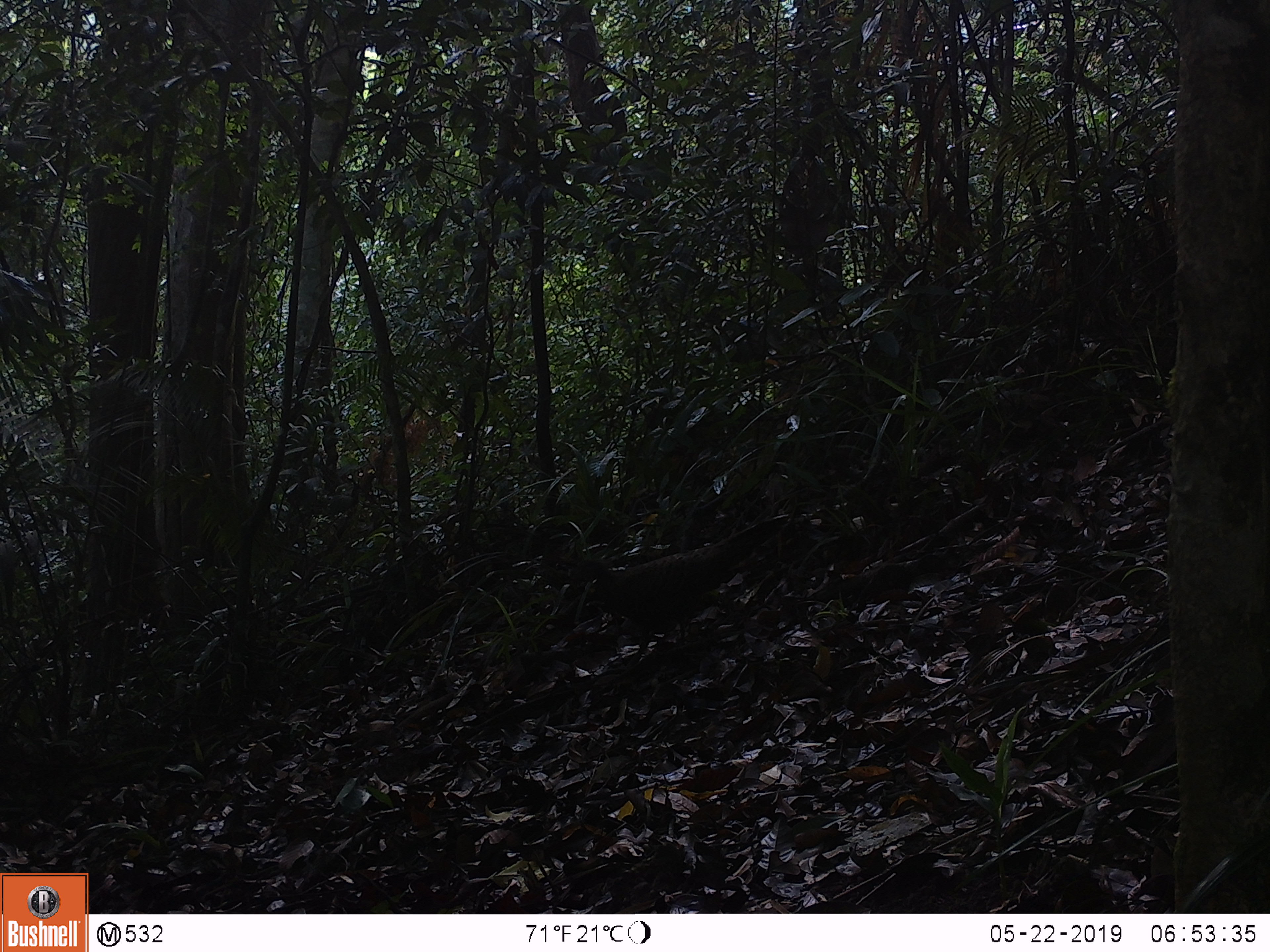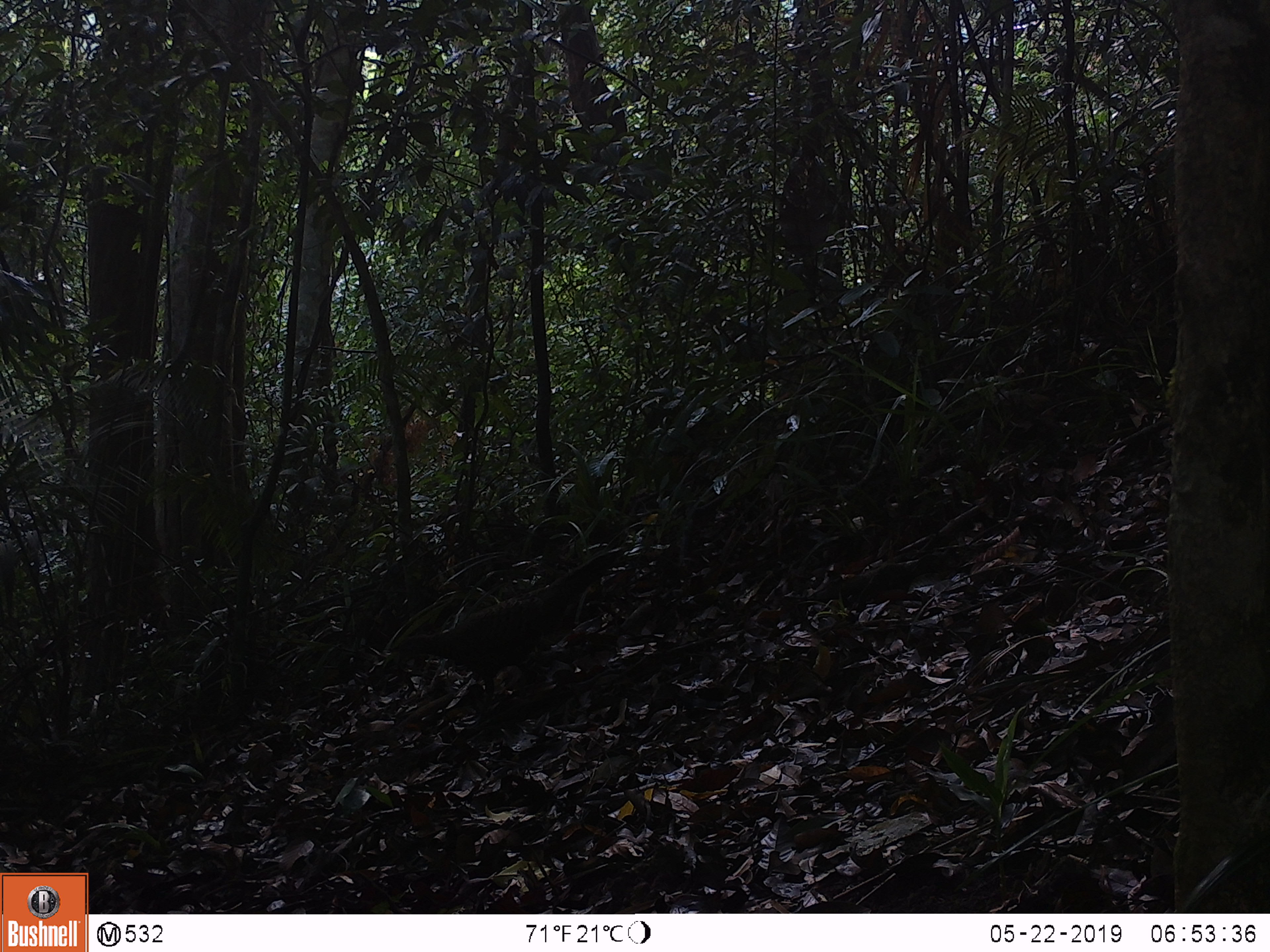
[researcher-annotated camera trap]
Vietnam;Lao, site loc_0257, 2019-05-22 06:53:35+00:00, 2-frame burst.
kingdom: Animalia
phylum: Chordata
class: Aves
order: Galliformes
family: Phasianidae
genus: Lophura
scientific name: Lophura nycthemera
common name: silver pheasant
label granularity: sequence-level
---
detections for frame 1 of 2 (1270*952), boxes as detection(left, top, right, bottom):
silver pheasant: detection(578, 513, 789, 676)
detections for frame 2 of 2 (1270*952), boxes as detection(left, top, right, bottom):
silver pheasant: detection(389, 545, 628, 728)